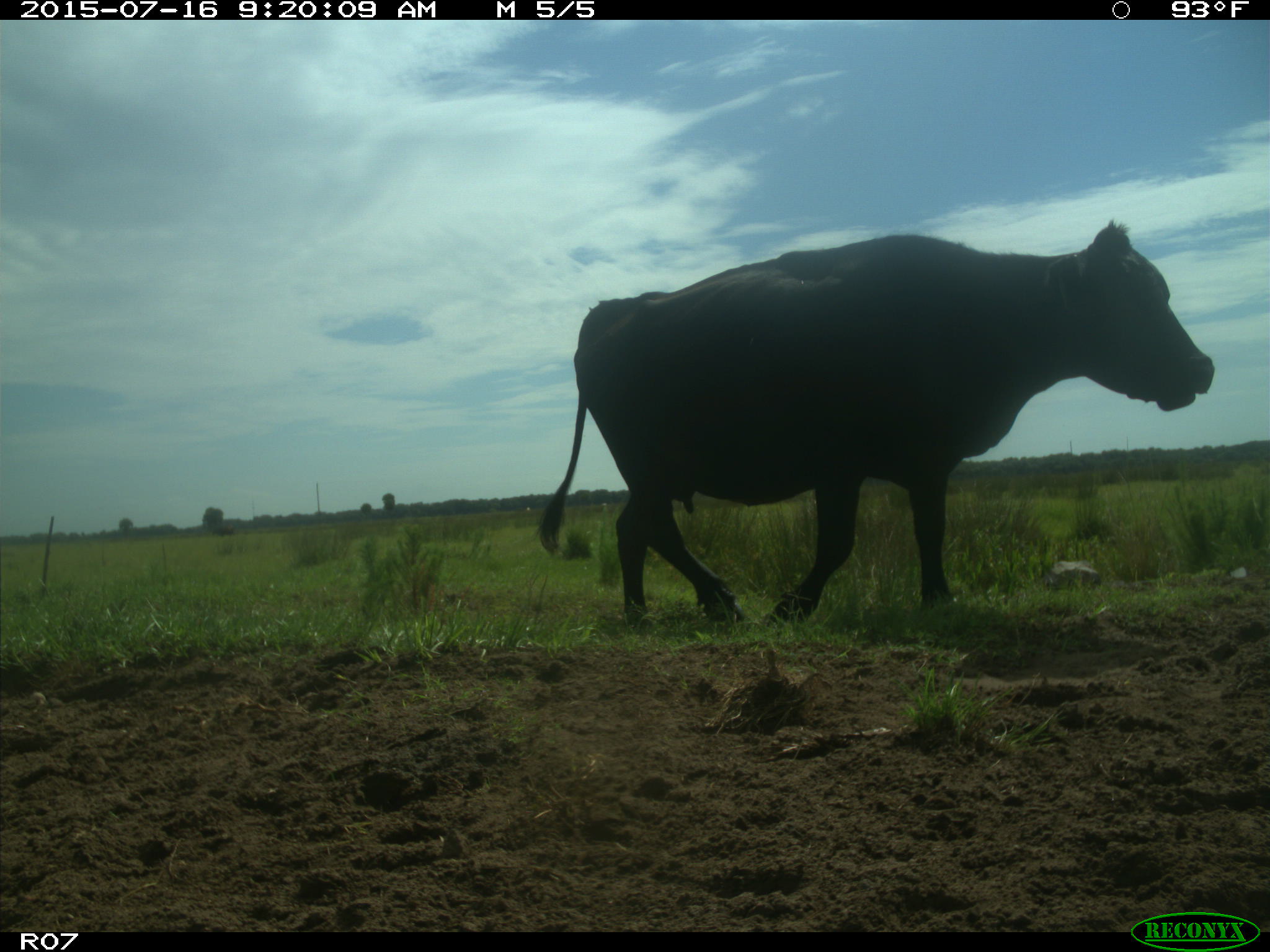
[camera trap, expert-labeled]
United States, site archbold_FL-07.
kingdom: Animalia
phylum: Chordata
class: Mammalia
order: Artiodactyla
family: Bovidae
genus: Bos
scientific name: Bos taurus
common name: domestic cow